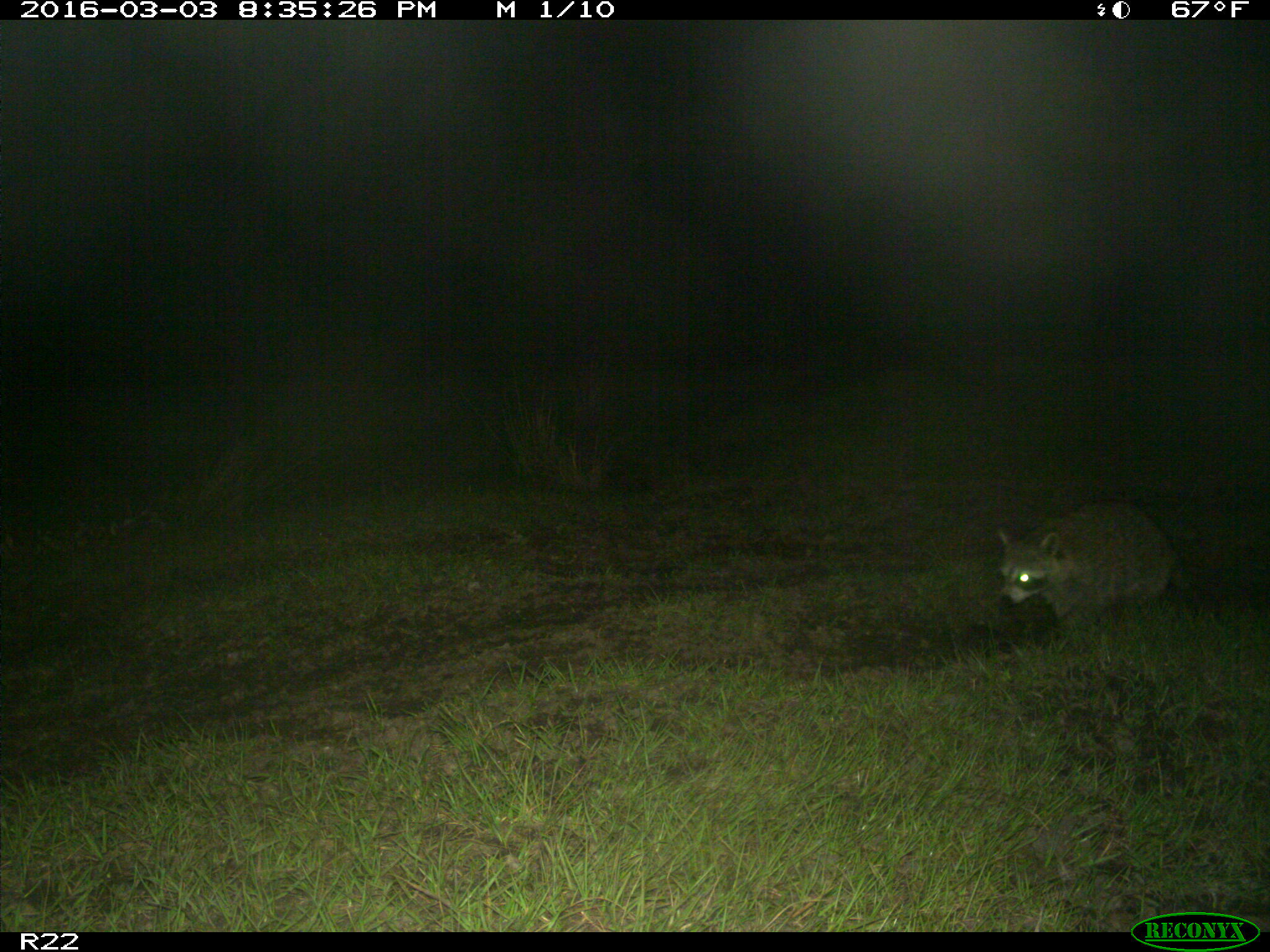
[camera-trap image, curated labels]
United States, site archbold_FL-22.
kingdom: Animalia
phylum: Chordata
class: Mammalia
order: Carnivora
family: Procyonidae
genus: Procyon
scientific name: Procyon lotor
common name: common raccoon